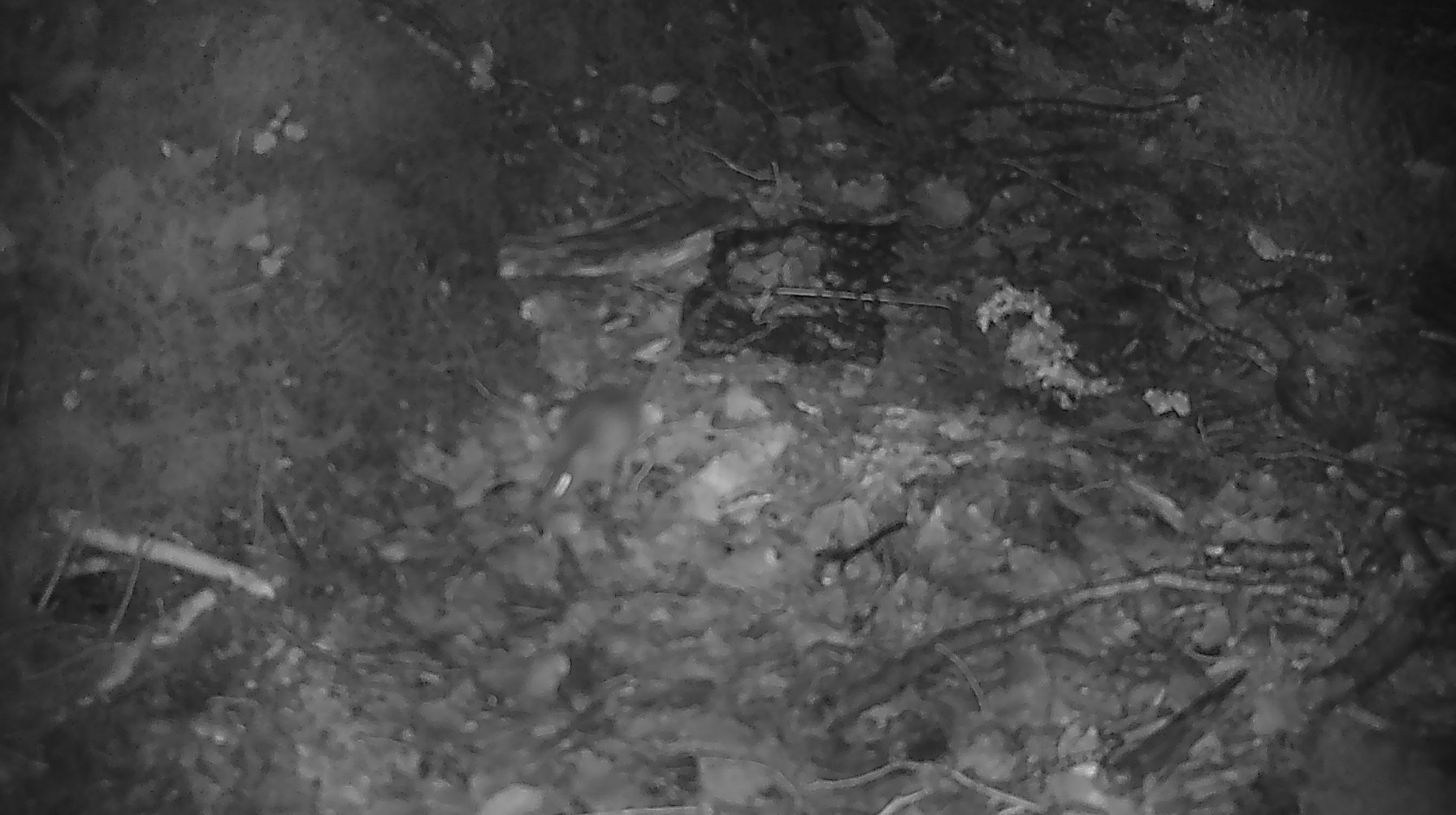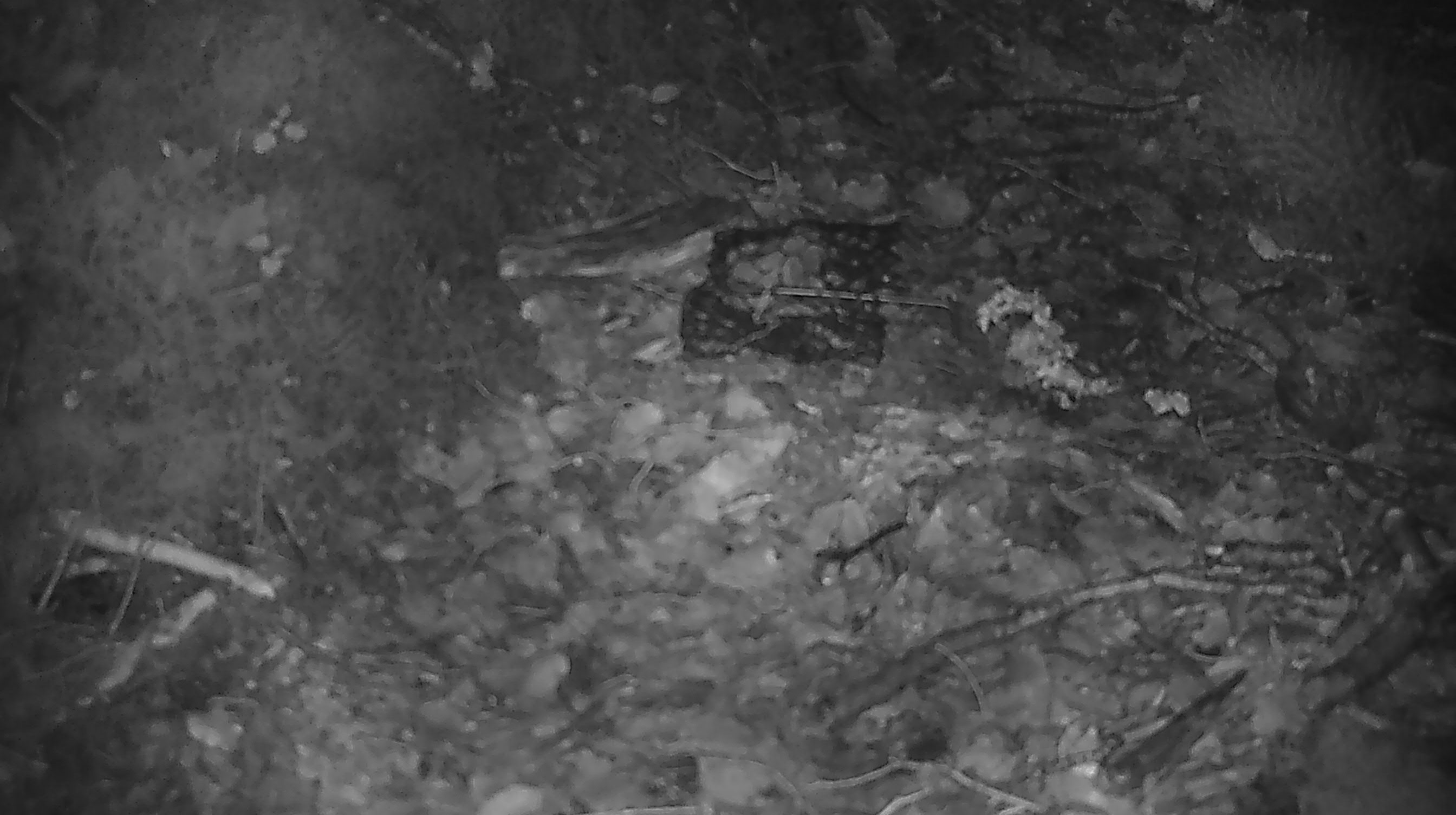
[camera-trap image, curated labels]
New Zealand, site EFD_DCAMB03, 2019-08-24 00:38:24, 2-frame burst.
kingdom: Animalia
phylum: Chordata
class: Mammalia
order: Rodentia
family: Muridae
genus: Mus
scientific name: Mus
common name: mouse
Mouse (Mus).